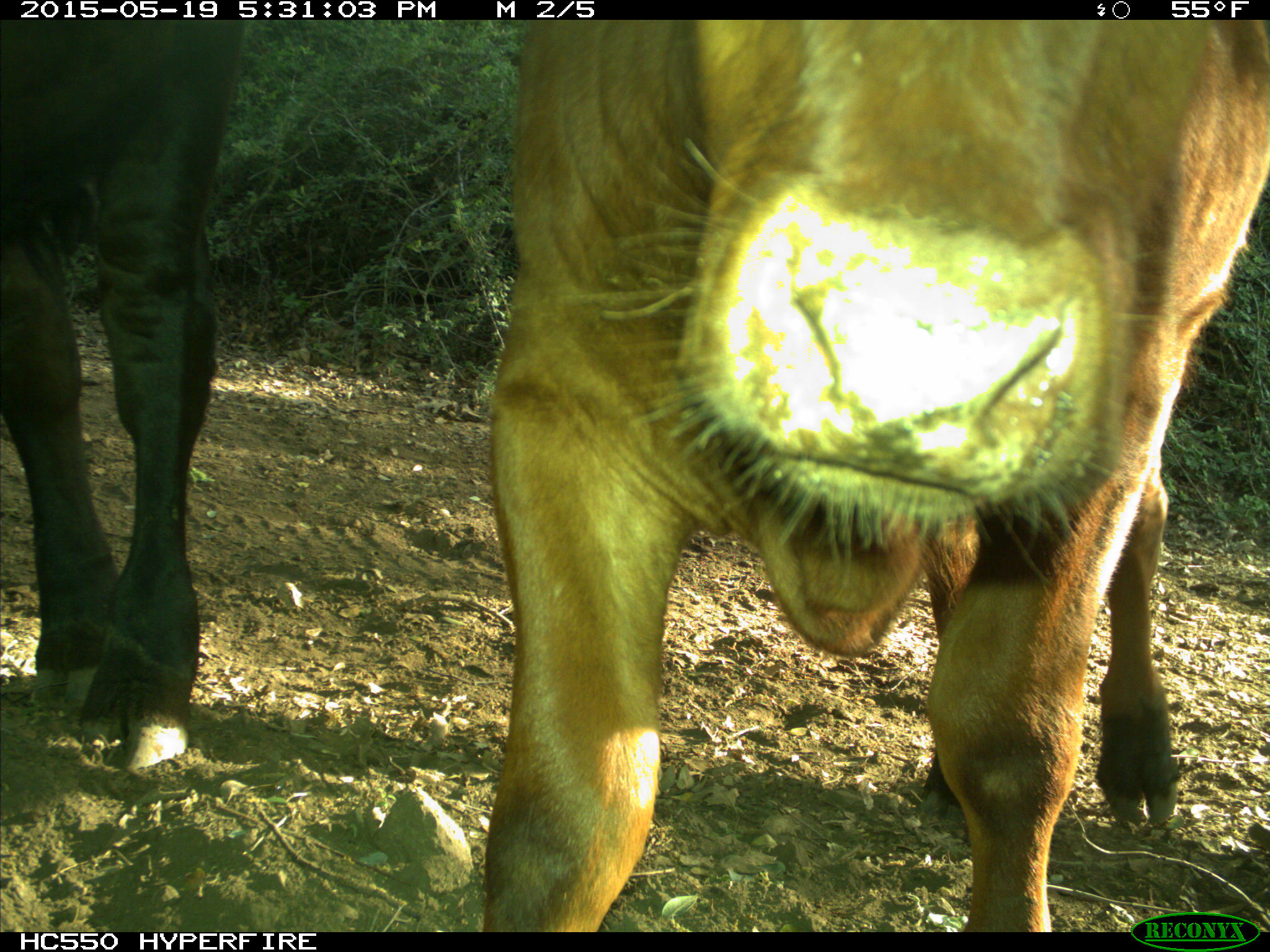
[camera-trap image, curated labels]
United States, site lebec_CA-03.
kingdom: Animalia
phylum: Chordata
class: Mammalia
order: Artiodactyla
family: Bovidae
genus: Bos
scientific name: Bos taurus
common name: domestic cow